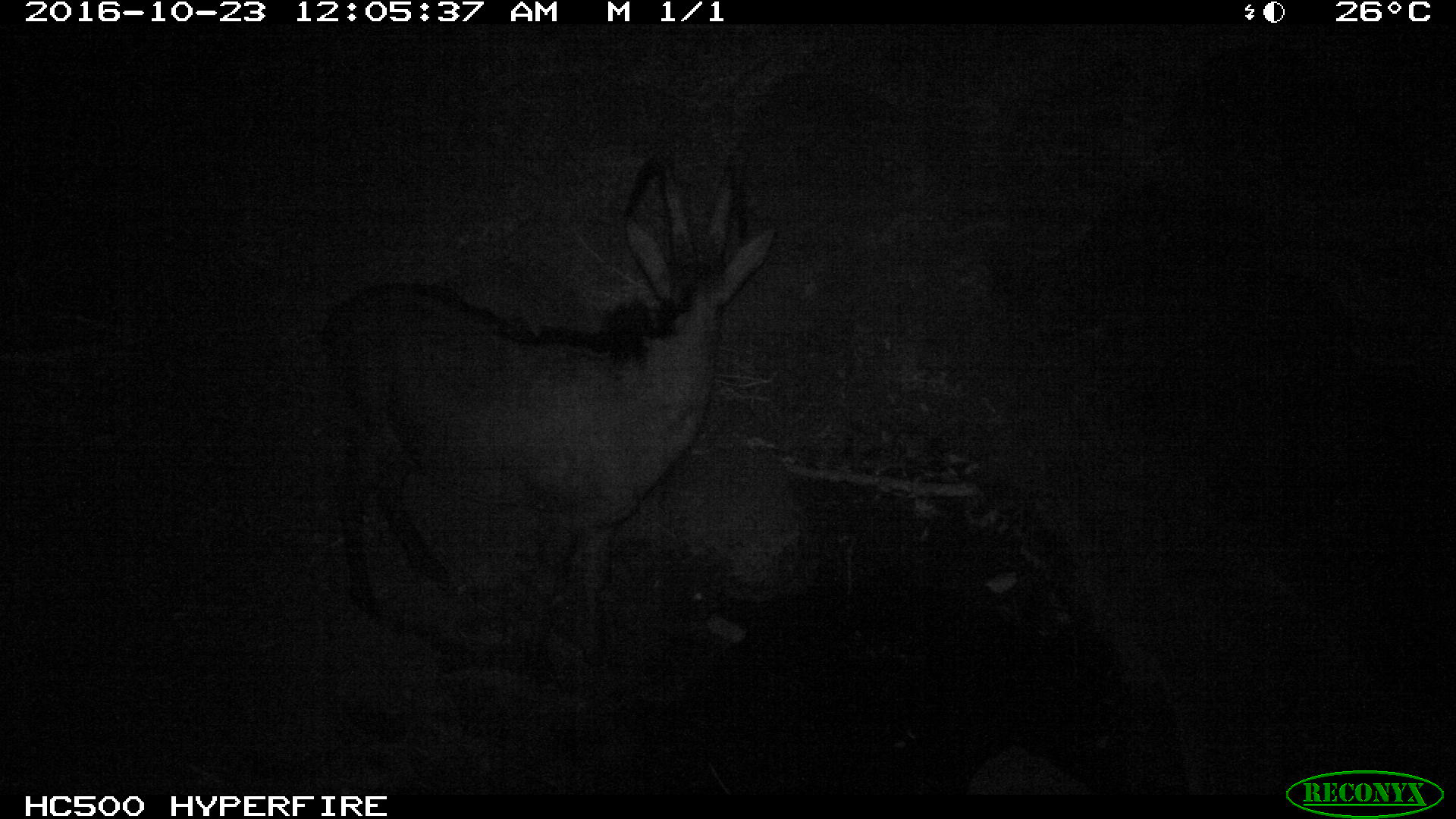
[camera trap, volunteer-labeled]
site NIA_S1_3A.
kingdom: Animalia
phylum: Chordata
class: Mammalia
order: Artiodactyla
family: Bovidae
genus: Hippotragus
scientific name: Hippotragus niger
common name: sable antelope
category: sable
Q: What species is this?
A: Sable (sable antelope) (Hippotragus niger).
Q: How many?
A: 1.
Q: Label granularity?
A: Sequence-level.